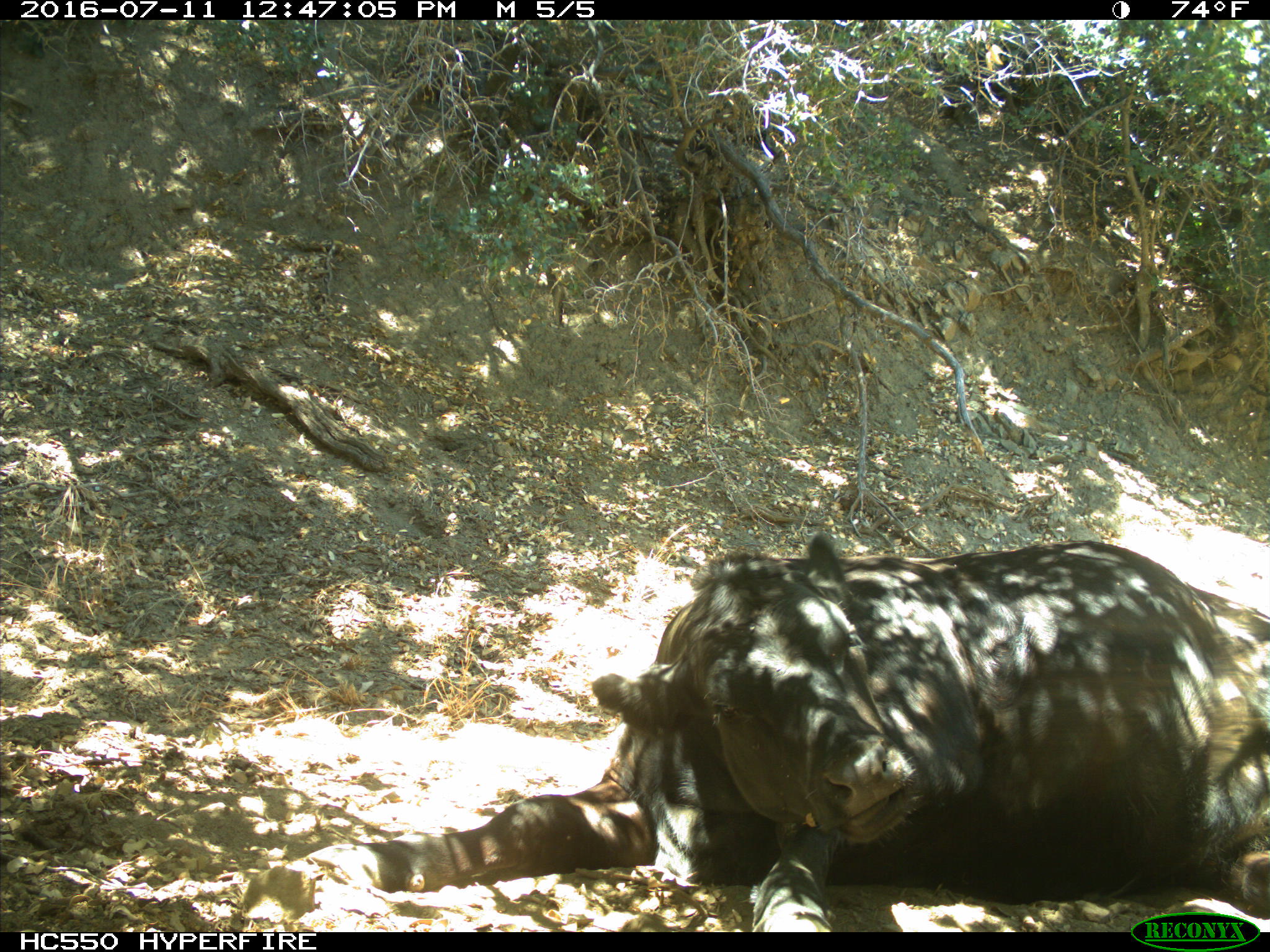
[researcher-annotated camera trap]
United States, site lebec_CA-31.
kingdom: Animalia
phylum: Chordata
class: Mammalia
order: Artiodactyla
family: Bovidae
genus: Bos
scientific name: Bos taurus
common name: domestic cow